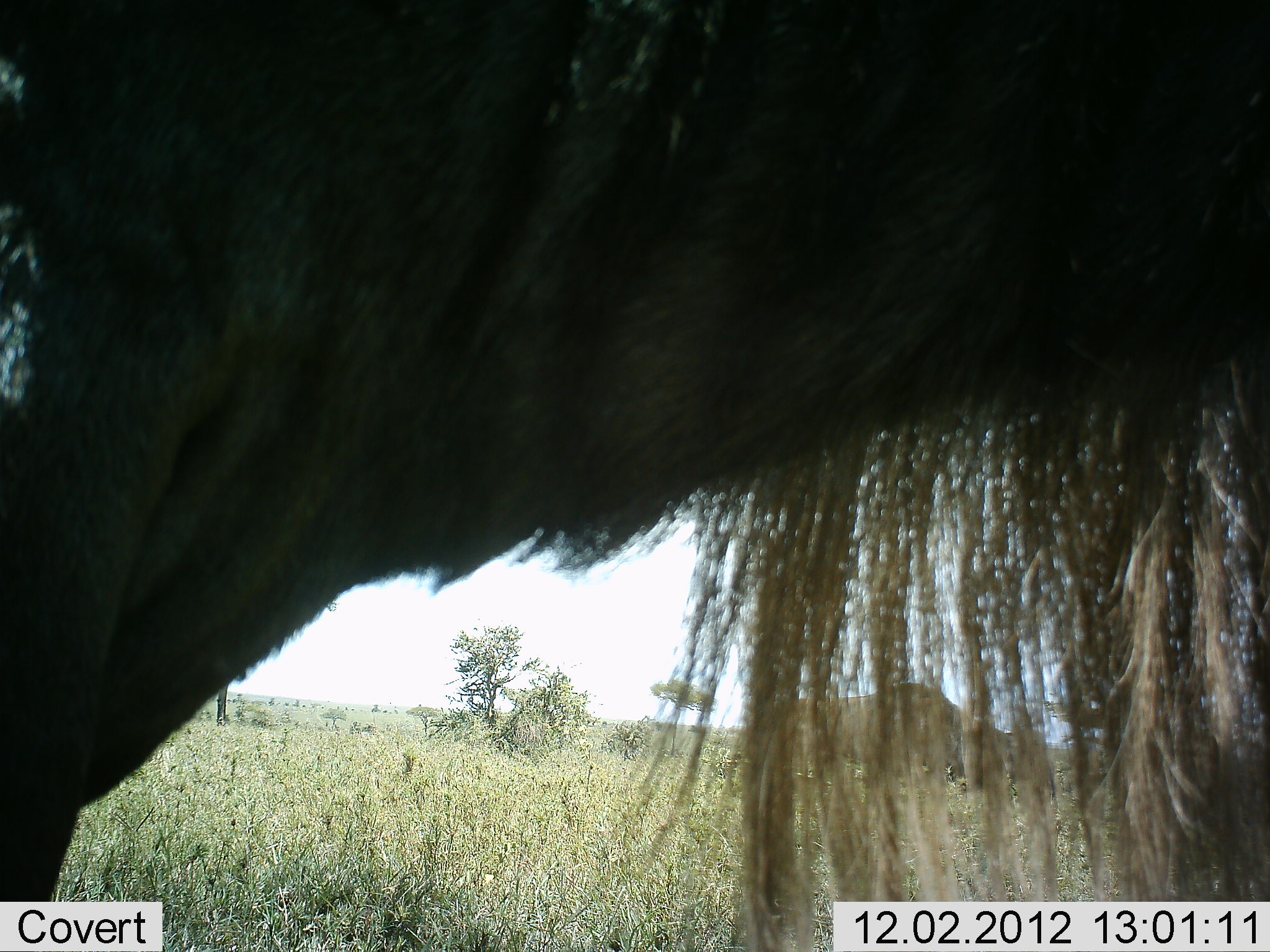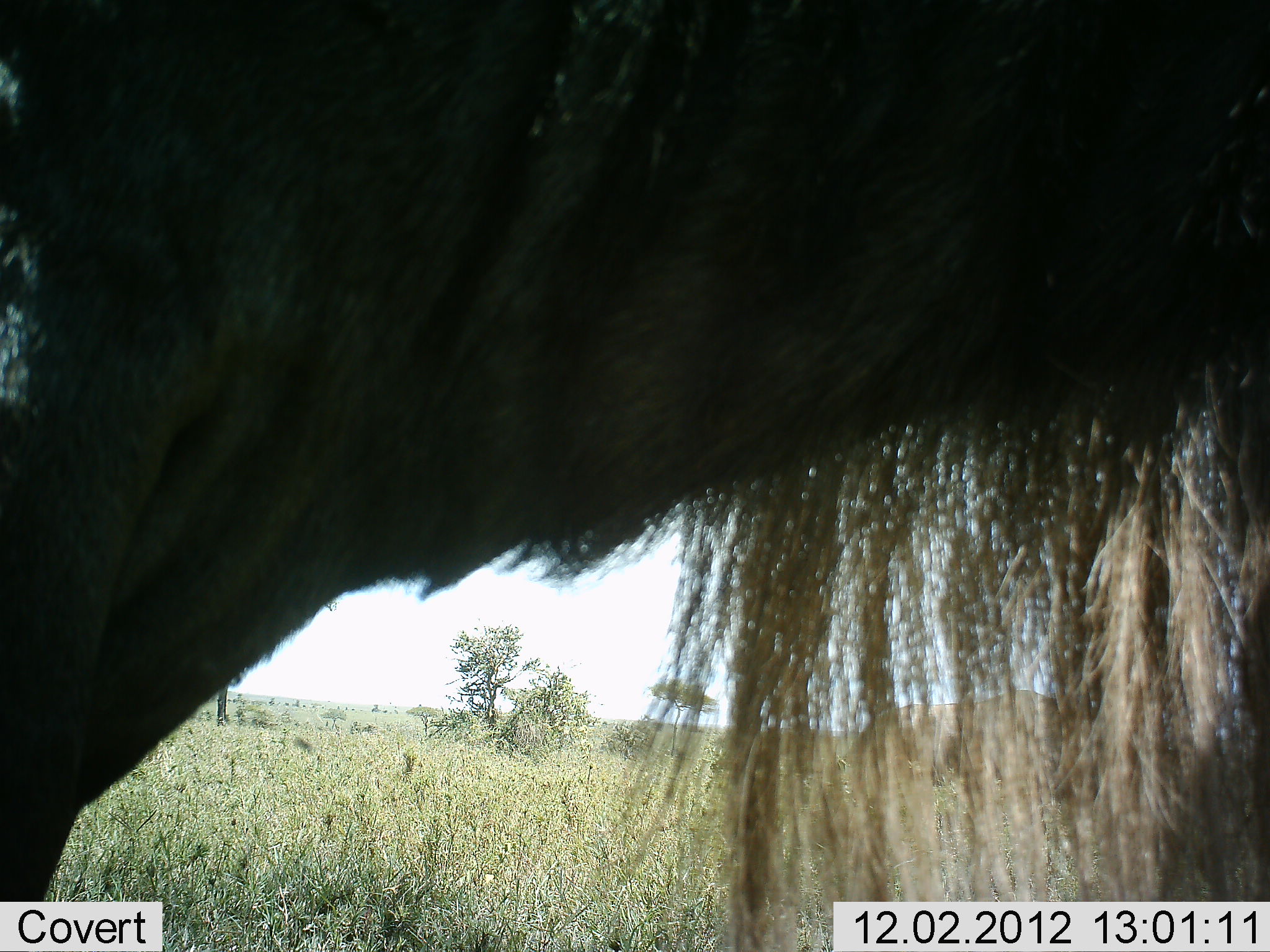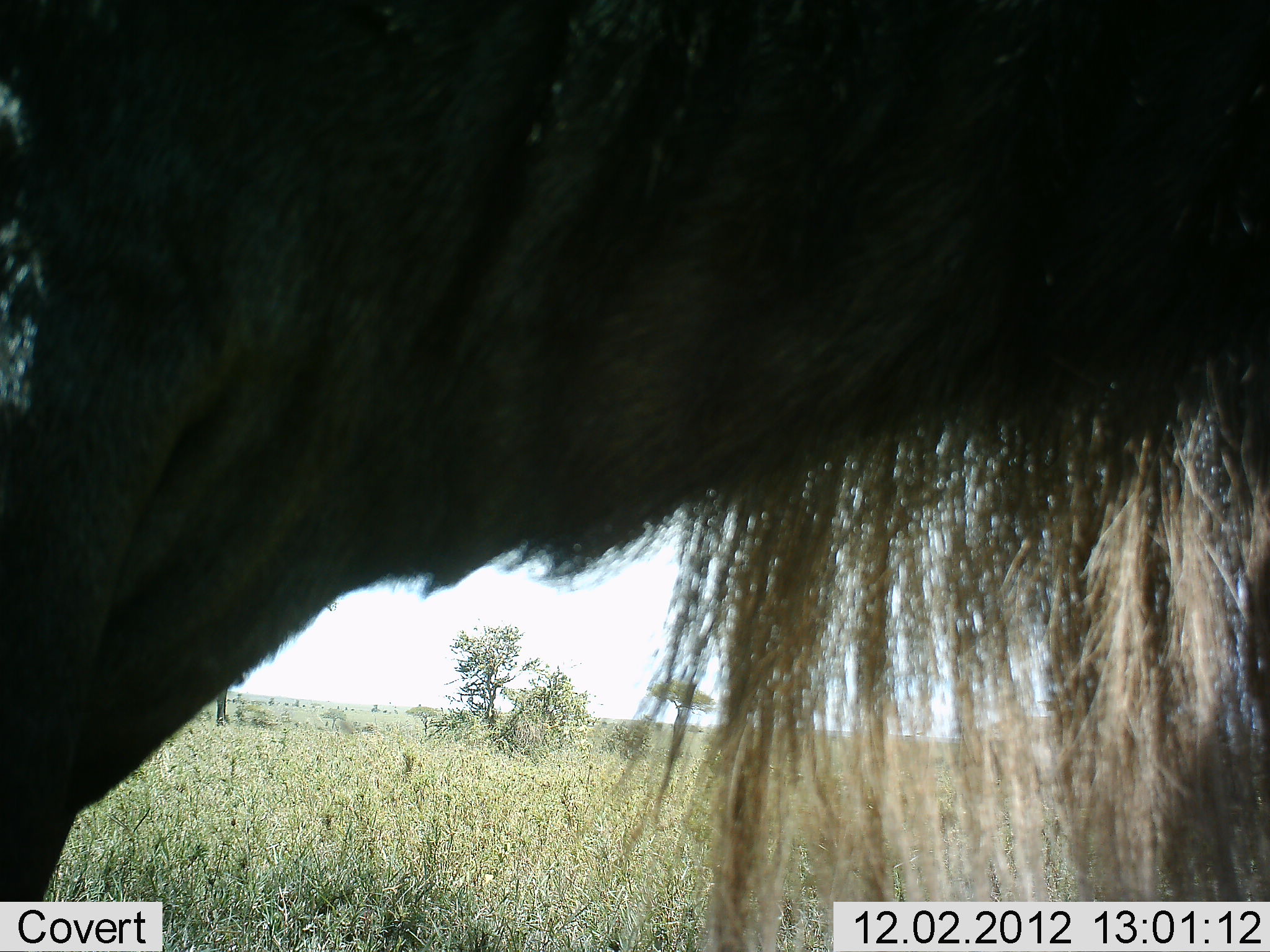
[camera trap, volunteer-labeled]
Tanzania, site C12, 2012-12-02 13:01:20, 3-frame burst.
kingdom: Animalia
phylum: Chordata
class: Mammalia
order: Artiodactyla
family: Bovidae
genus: Connochaetes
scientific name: Connochaetes taurinus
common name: blue wildebeest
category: wildebeest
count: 1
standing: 100%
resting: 0%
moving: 10%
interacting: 0%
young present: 0%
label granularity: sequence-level